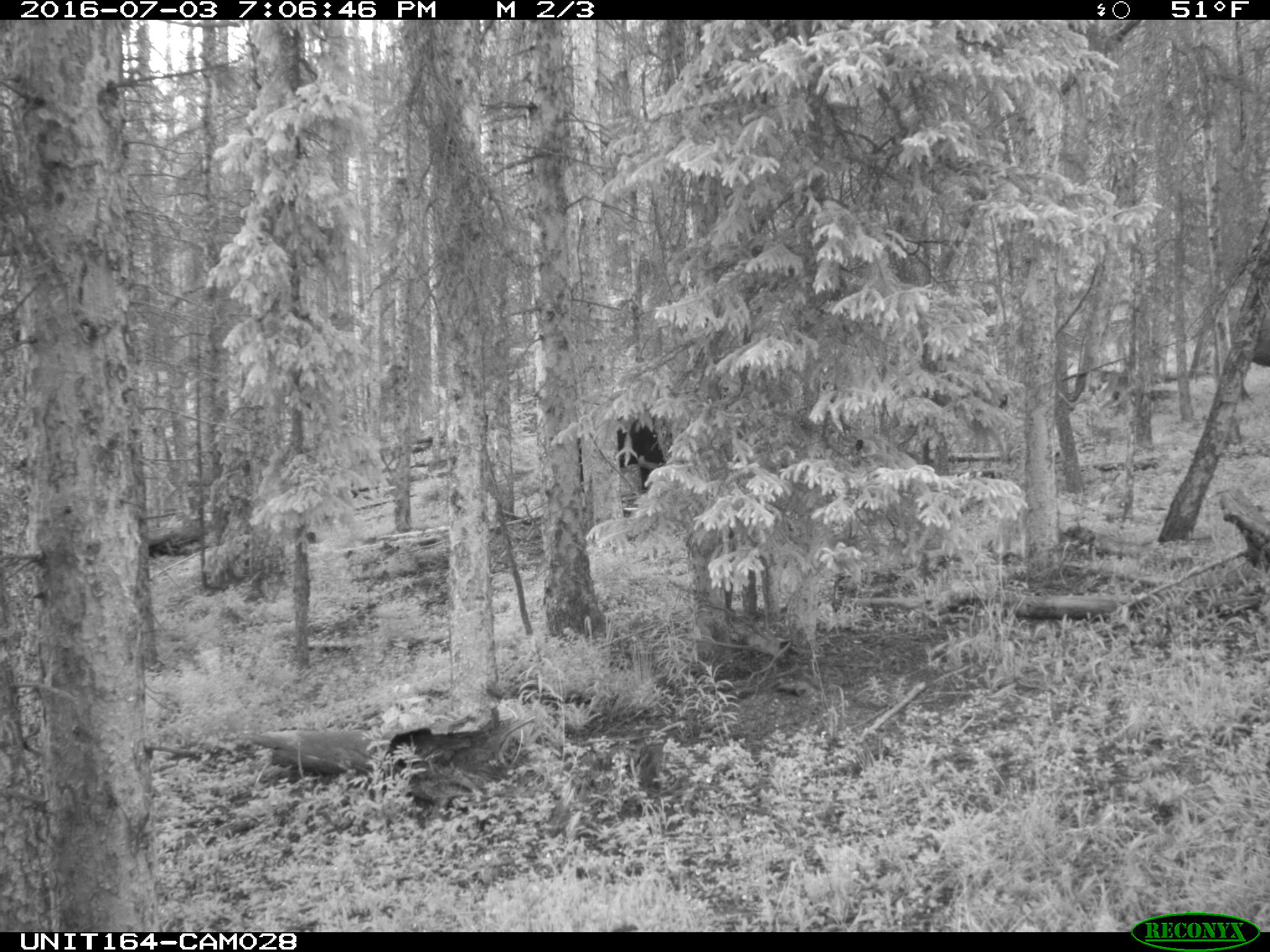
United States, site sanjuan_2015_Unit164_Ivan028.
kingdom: Animalia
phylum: Chordata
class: Mammalia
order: Artiodactyla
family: Bovidae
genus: Bos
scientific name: Bos taurus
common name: domestic cow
Bos taurus (domestic cow).